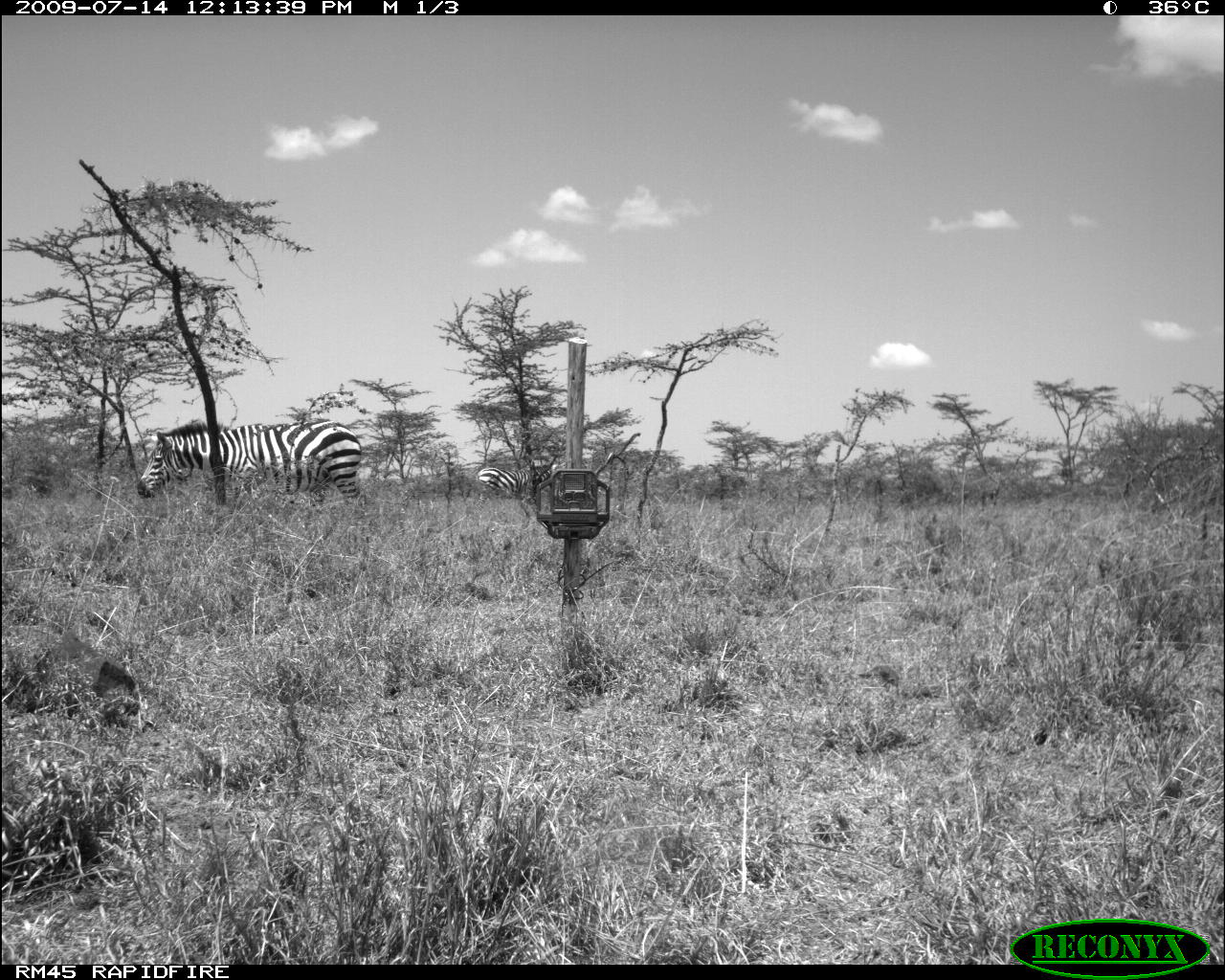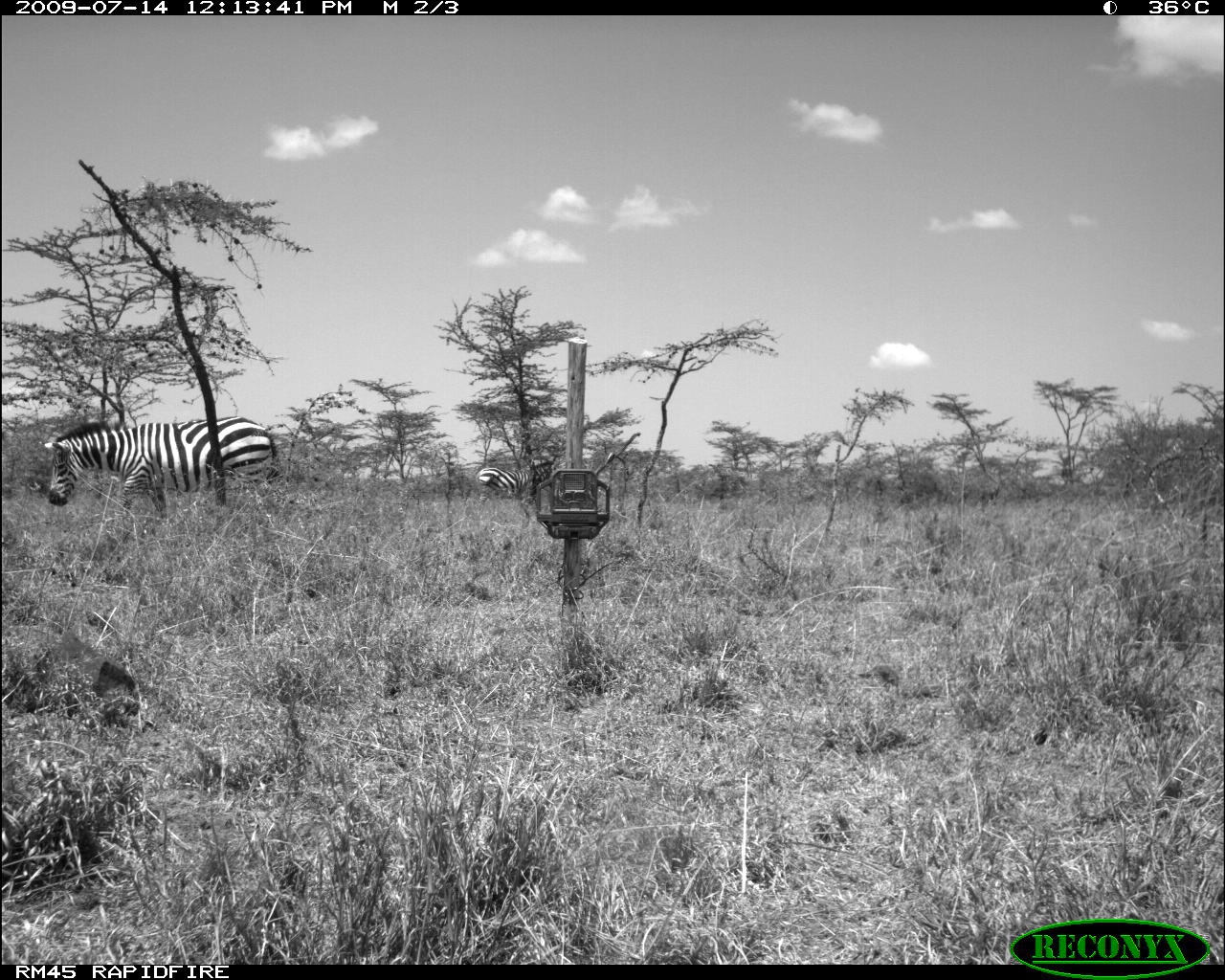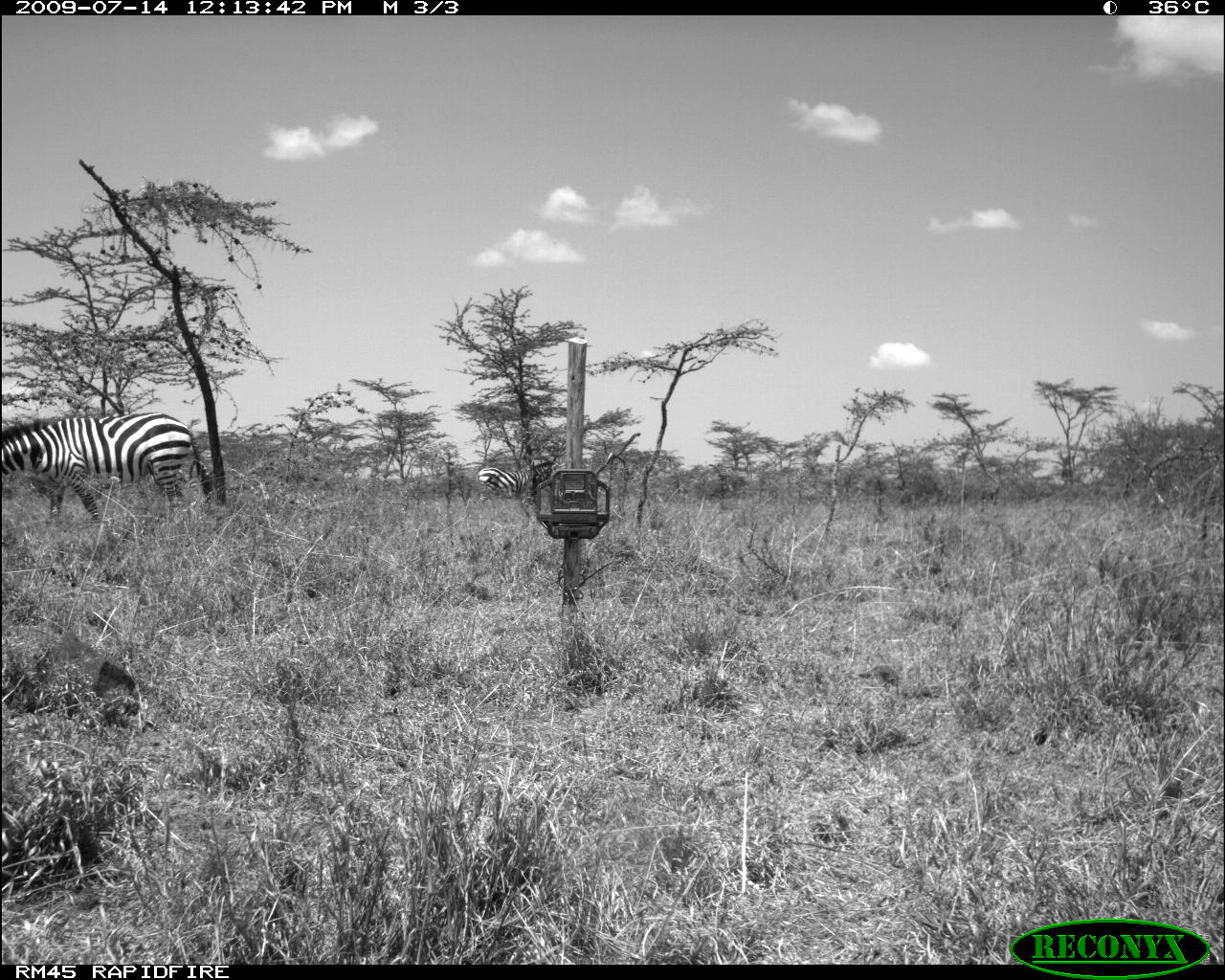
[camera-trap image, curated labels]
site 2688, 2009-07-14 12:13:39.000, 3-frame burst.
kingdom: Animalia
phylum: Chordata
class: Mammalia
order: Perissodactyla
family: Equidae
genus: Equus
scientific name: Equus quagga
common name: plains zebra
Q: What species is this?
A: Equus quagga (plains zebra).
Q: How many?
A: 2.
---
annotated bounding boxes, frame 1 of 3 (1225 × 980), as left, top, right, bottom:
equus quagga: 134, 421, 364, 513; 475, 464, 553, 500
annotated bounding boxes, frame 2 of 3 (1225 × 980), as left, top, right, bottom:
equus quagga: 48, 417, 278, 523; 472, 455, 556, 508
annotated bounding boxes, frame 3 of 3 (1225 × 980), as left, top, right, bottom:
equus quagga: 2, 412, 215, 539; 473, 461, 548, 508